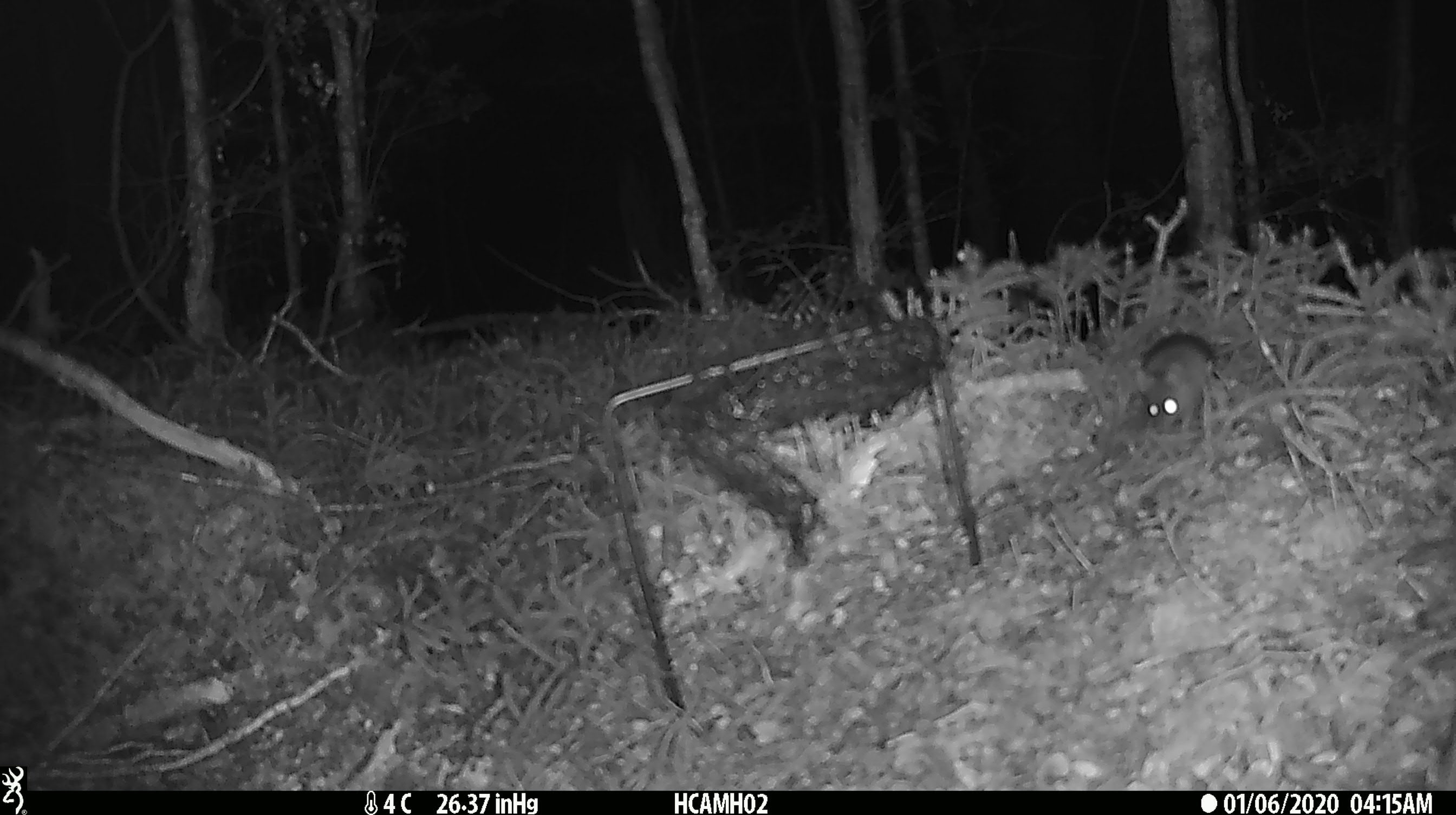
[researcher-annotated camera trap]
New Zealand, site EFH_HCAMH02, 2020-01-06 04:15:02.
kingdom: Animalia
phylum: Chordata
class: Mammalia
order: Rodentia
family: Muridae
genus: Mus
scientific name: Mus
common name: mouse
Mouse (Mus).